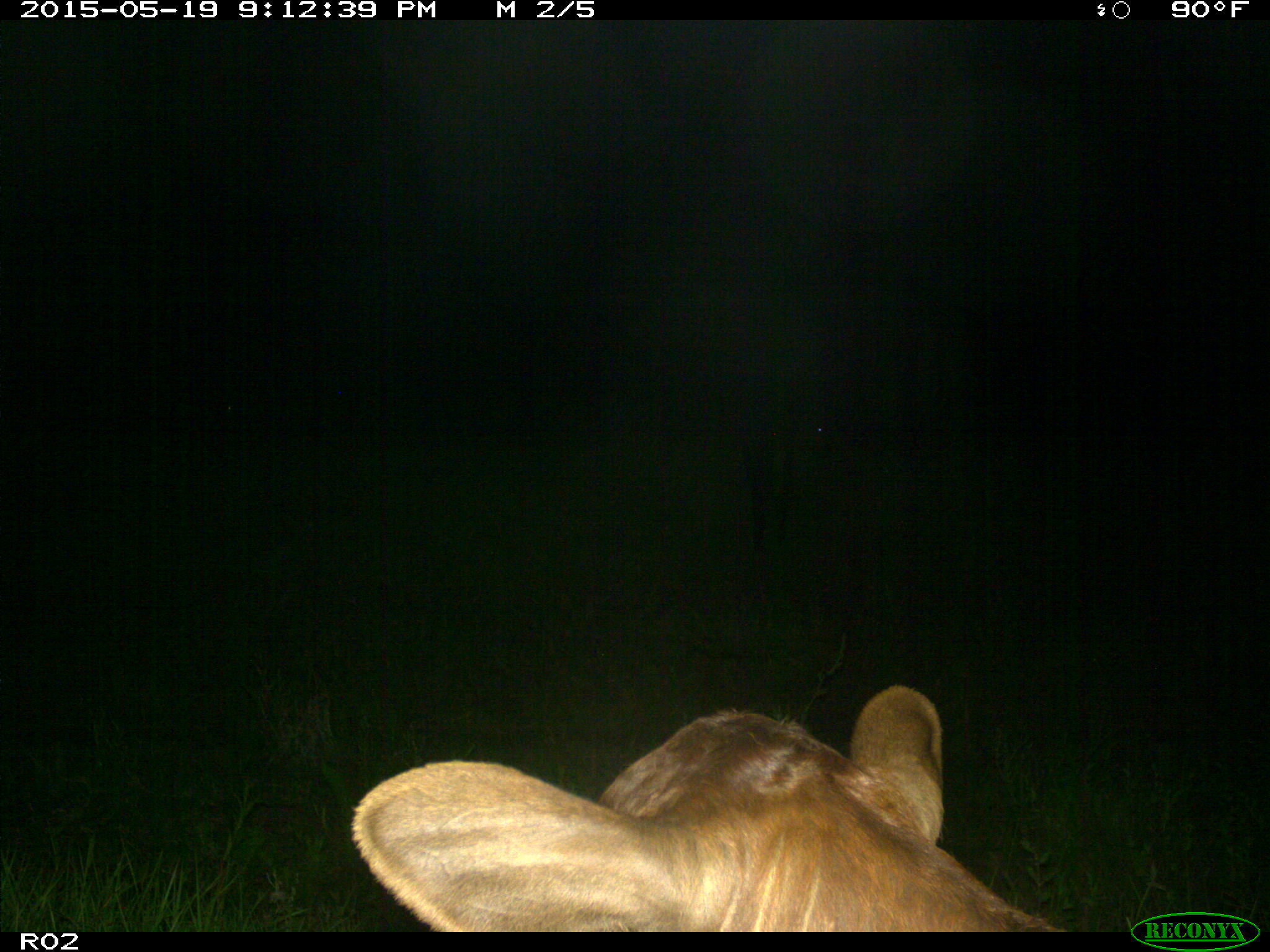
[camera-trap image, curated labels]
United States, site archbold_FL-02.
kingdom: Animalia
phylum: Chordata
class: Mammalia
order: Artiodactyla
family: Bovidae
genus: Bos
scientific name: Bos taurus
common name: domestic cow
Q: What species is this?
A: Bos taurus (domestic cow).